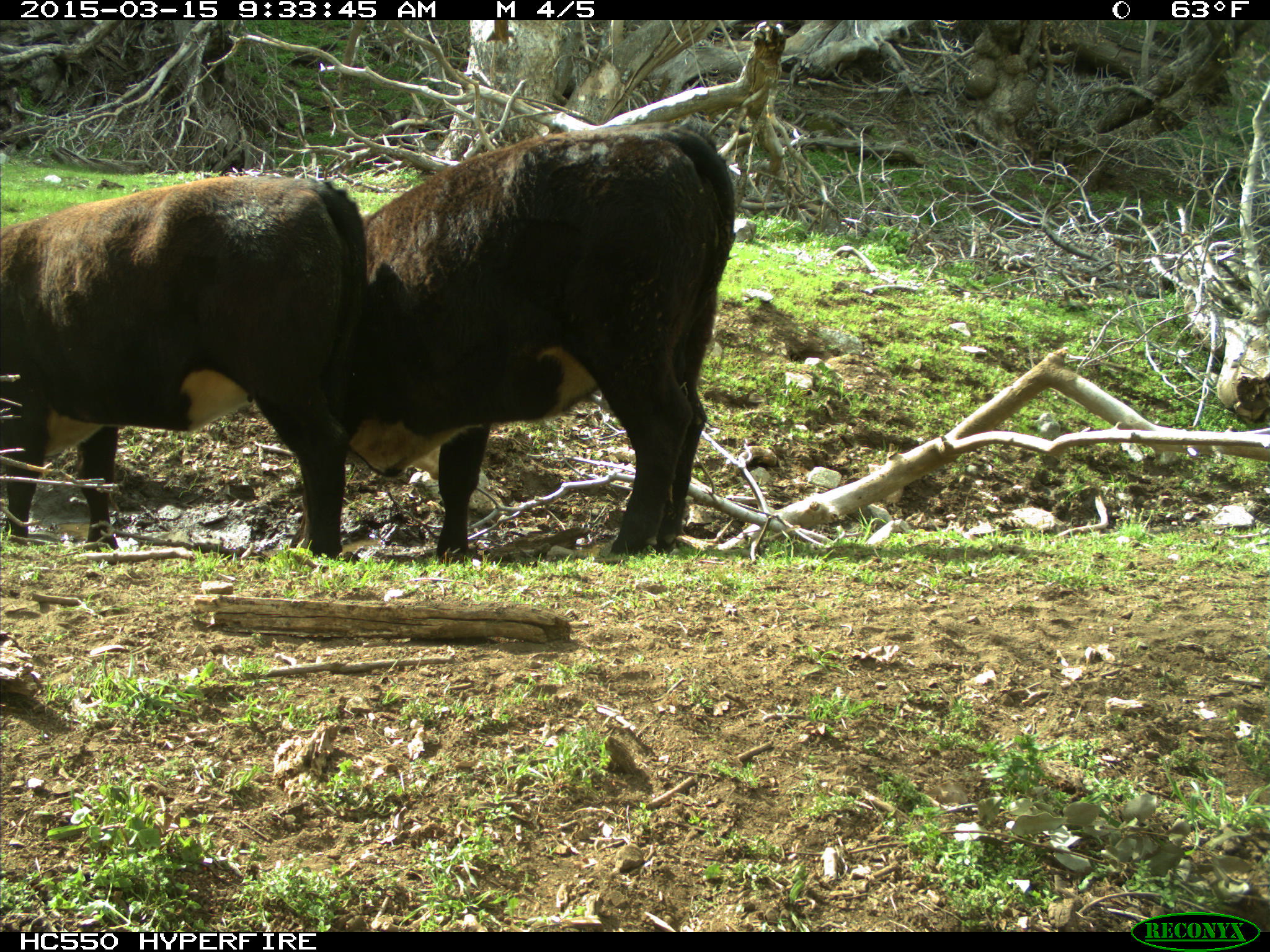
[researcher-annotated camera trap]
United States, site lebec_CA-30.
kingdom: Animalia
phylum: Chordata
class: Mammalia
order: Artiodactyla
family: Bovidae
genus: Bos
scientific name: Bos taurus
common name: domestic cow